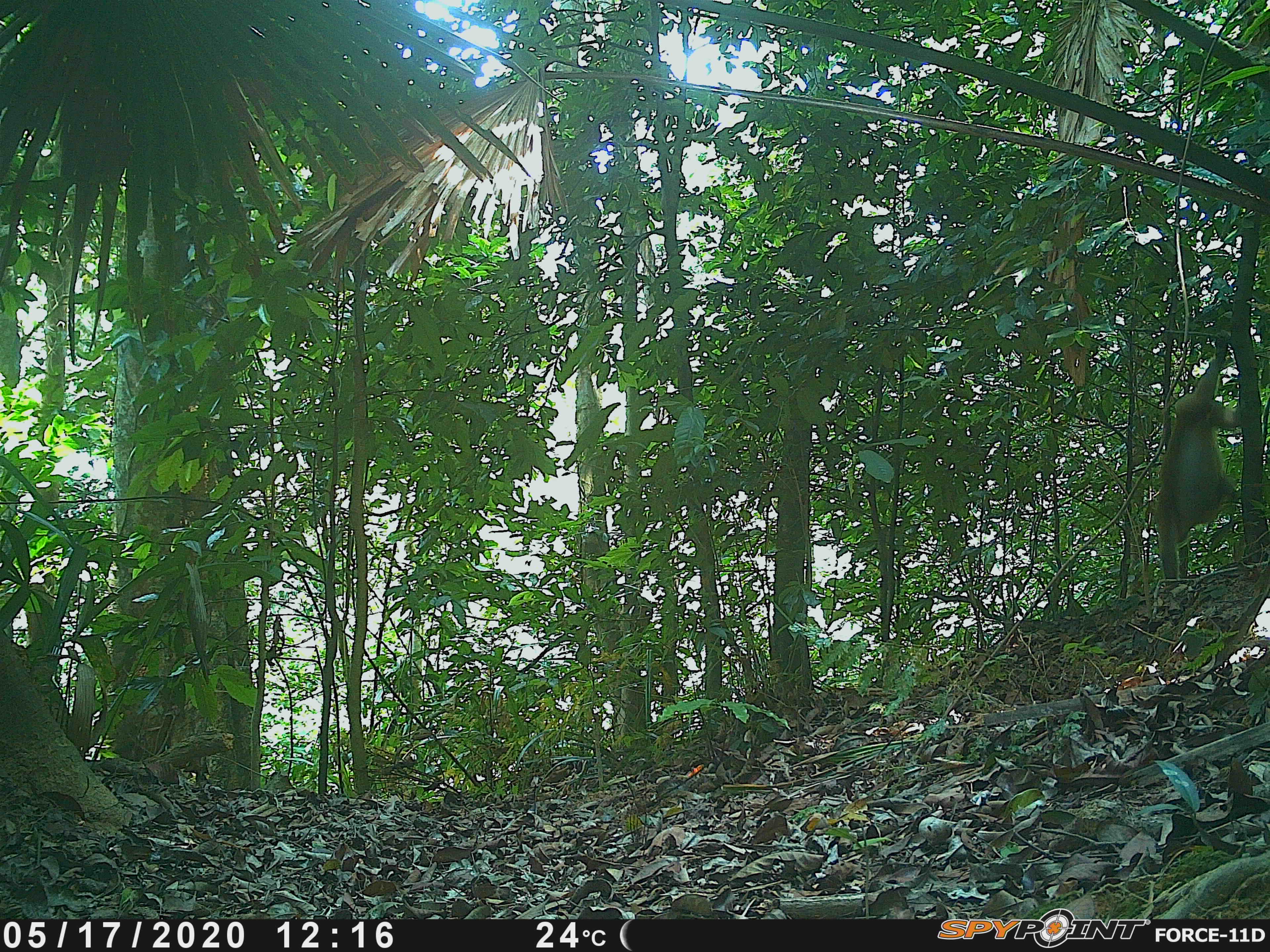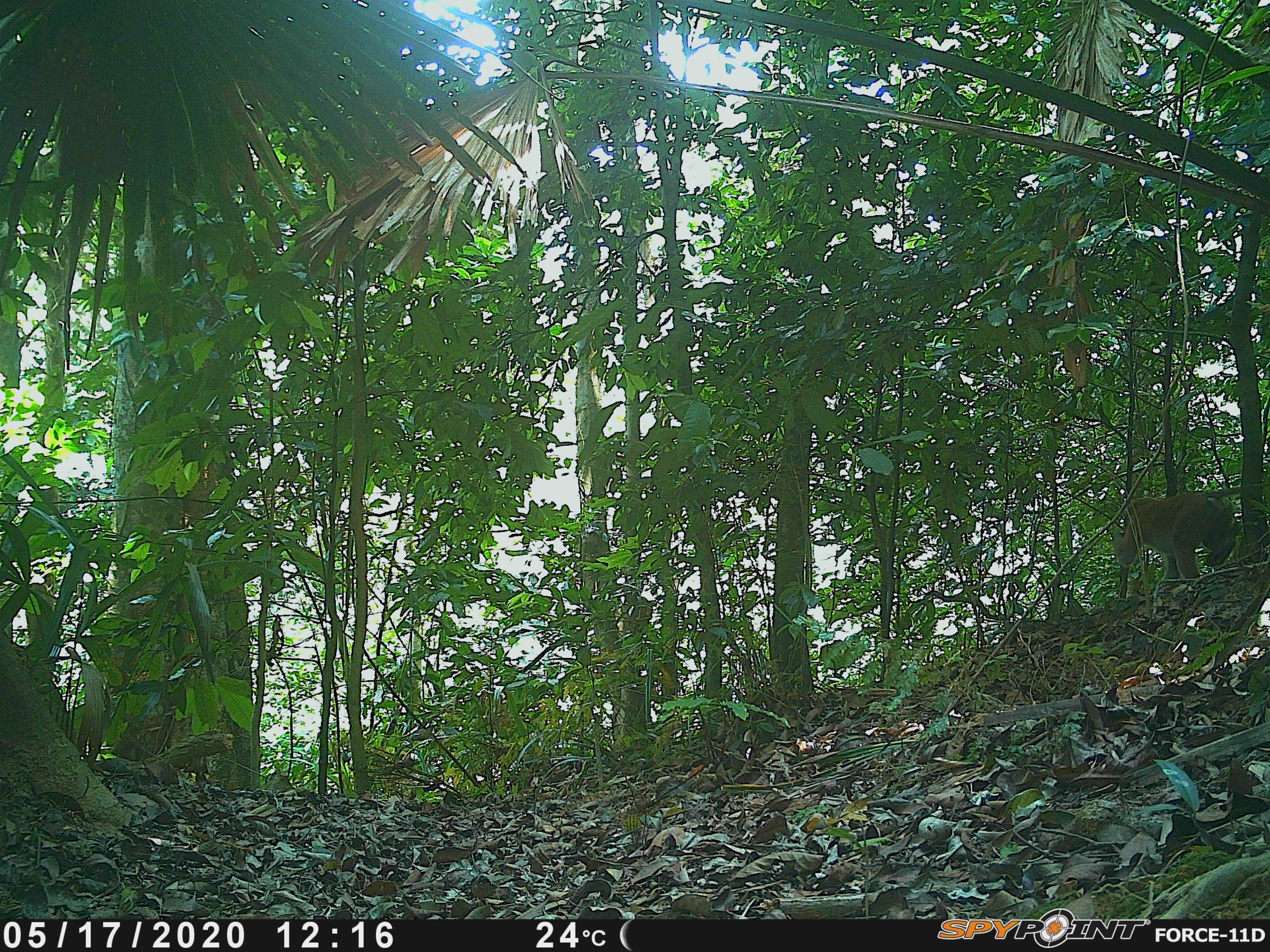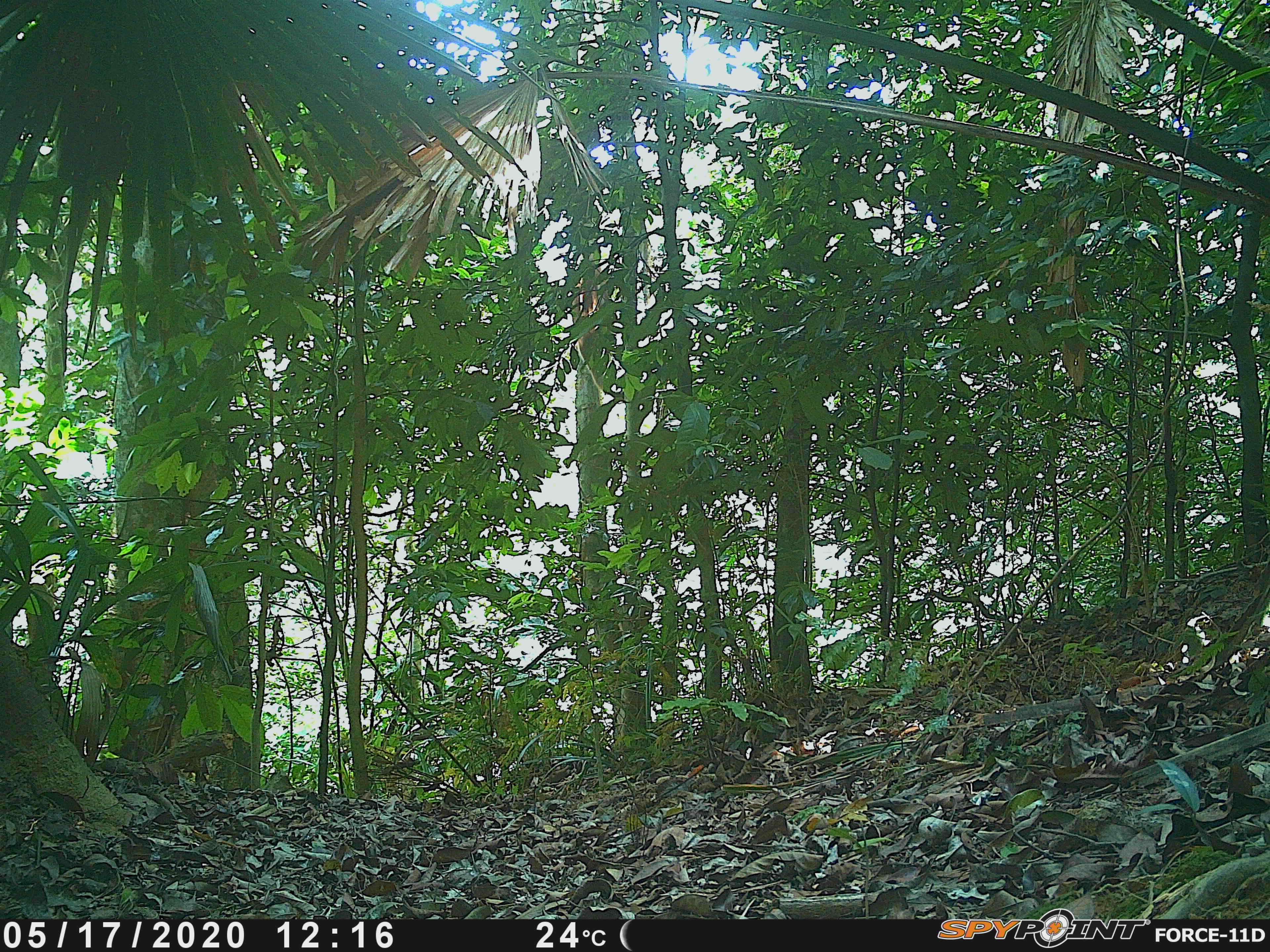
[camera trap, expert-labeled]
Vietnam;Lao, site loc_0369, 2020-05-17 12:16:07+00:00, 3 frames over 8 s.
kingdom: Animalia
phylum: Chordata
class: Mammalia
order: Primates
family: Cercopithecidae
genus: Macaca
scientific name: Macaca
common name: macaques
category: assam or rhesus macaque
Assam or rhesus macaque (macaques) (Macaca). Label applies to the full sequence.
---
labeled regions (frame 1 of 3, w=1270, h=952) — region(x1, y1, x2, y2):
assam or rhesus macaque: region(1144, 329, 1246, 603)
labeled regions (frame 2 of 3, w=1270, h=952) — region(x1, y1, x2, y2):
assam or rhesus macaque: region(1107, 486, 1241, 598)